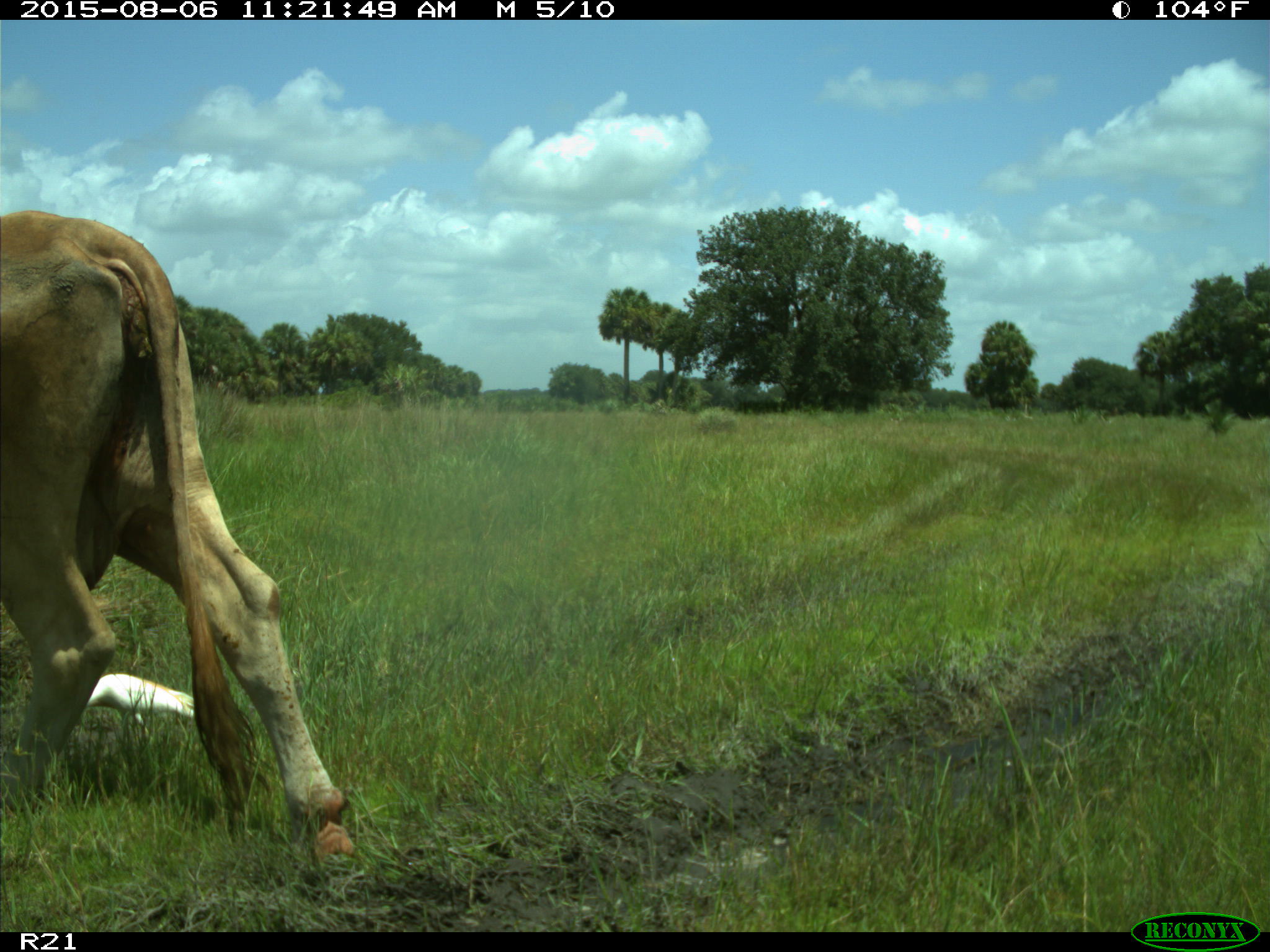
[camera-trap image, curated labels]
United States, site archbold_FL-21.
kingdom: Animalia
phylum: Chordata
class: Mammalia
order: Artiodactyla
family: Bovidae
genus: Bos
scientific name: Bos taurus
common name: domestic cow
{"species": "Bos taurus (domestic cow)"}